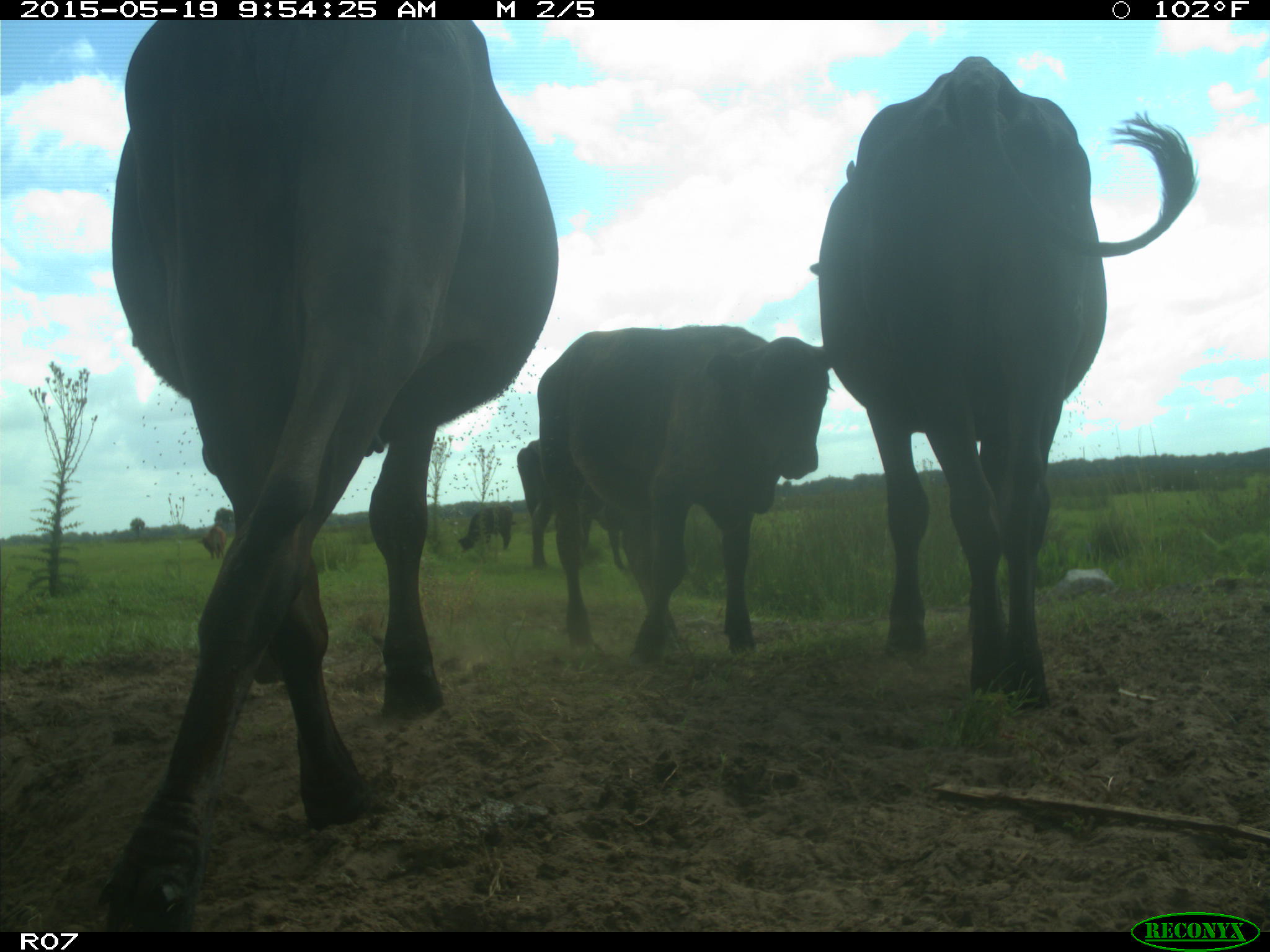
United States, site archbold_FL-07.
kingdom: Animalia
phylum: Chordata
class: Mammalia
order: Artiodactyla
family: Bovidae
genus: Bos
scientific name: Bos taurus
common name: domestic cow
Bos taurus (domestic cow).